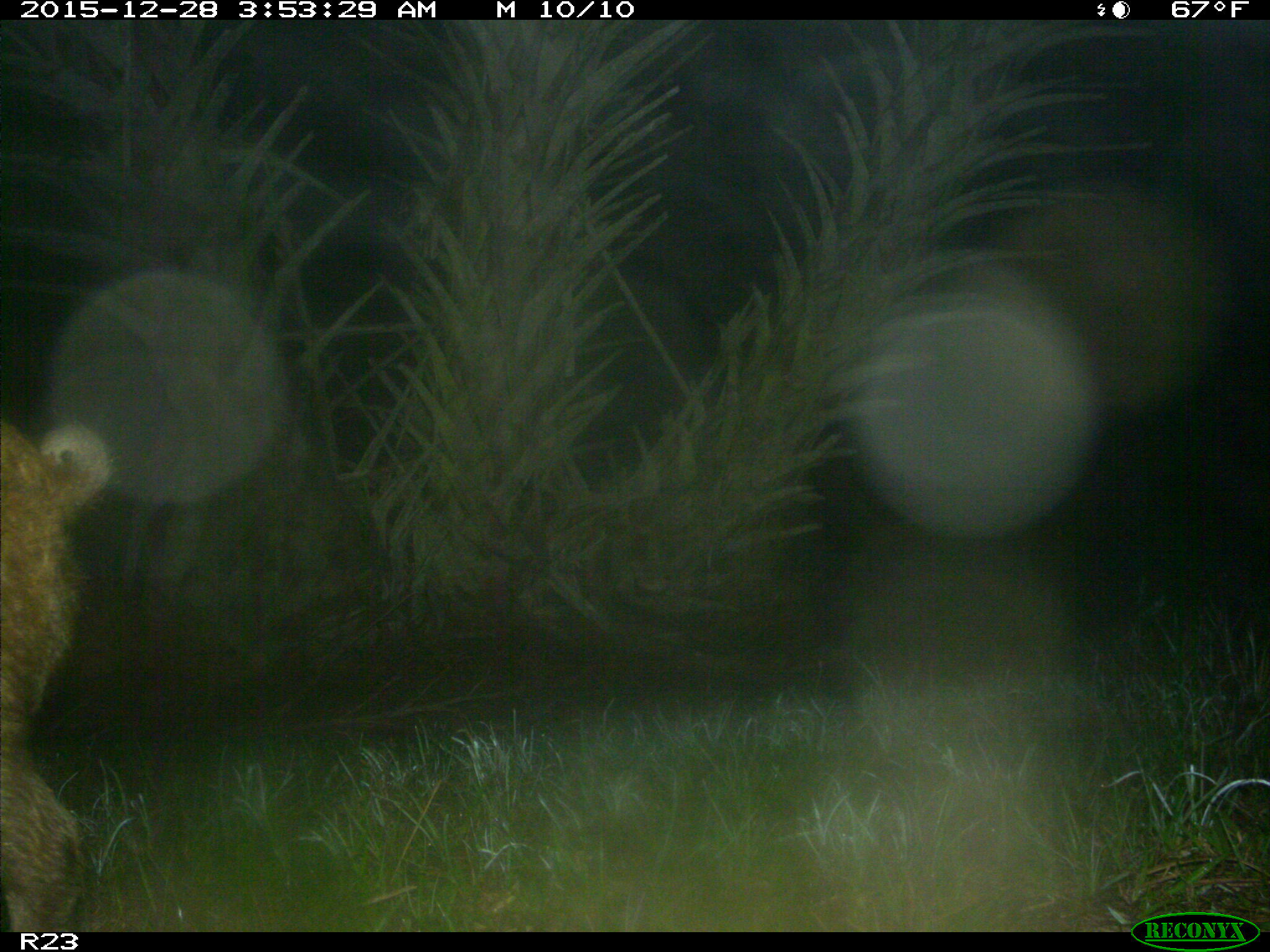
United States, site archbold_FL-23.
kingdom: Animalia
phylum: Chordata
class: Mammalia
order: Artiodactyla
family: Suidae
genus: Sus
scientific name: Sus scrofa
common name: wild boar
Sus scrofa (wild boar).